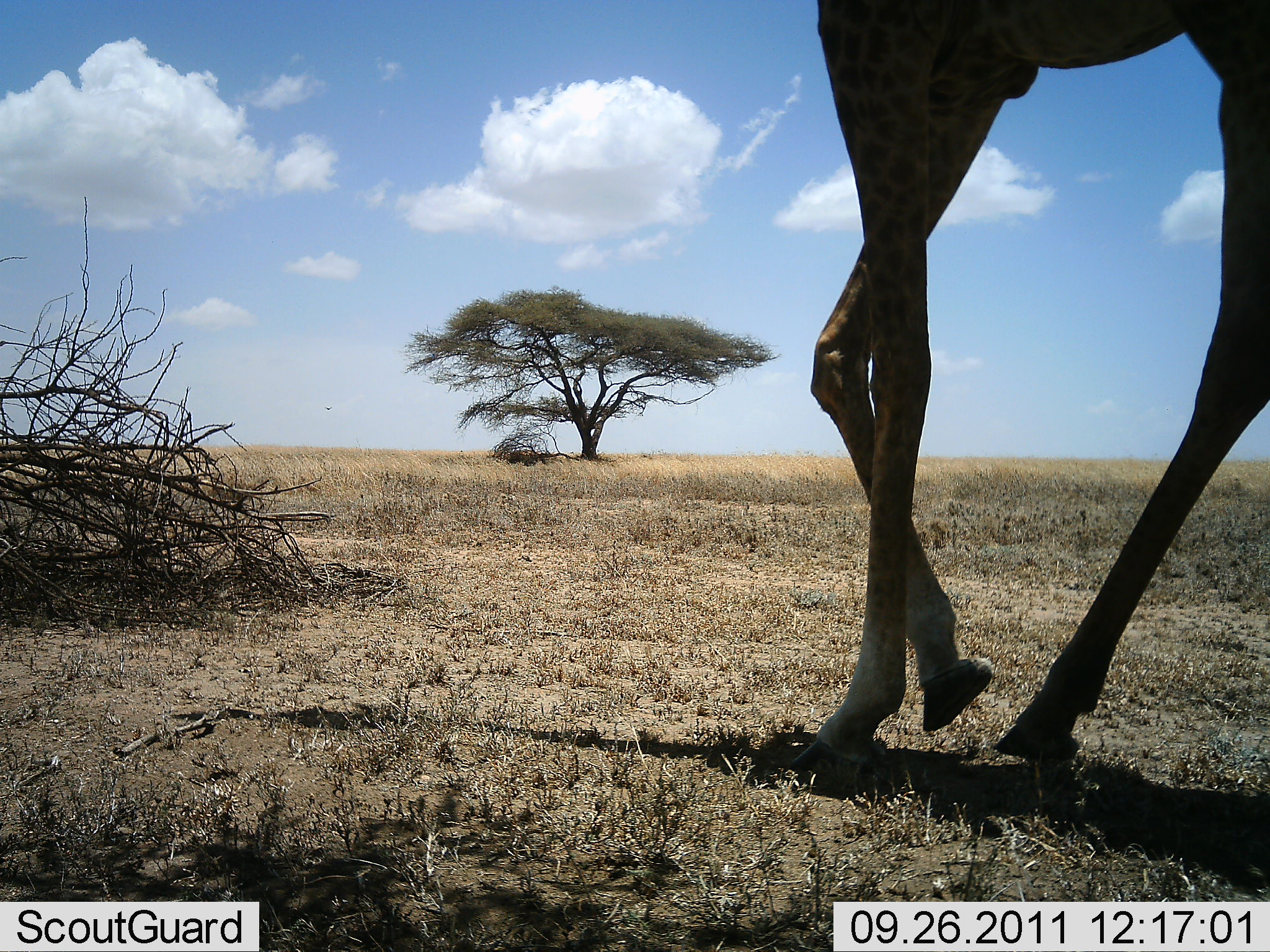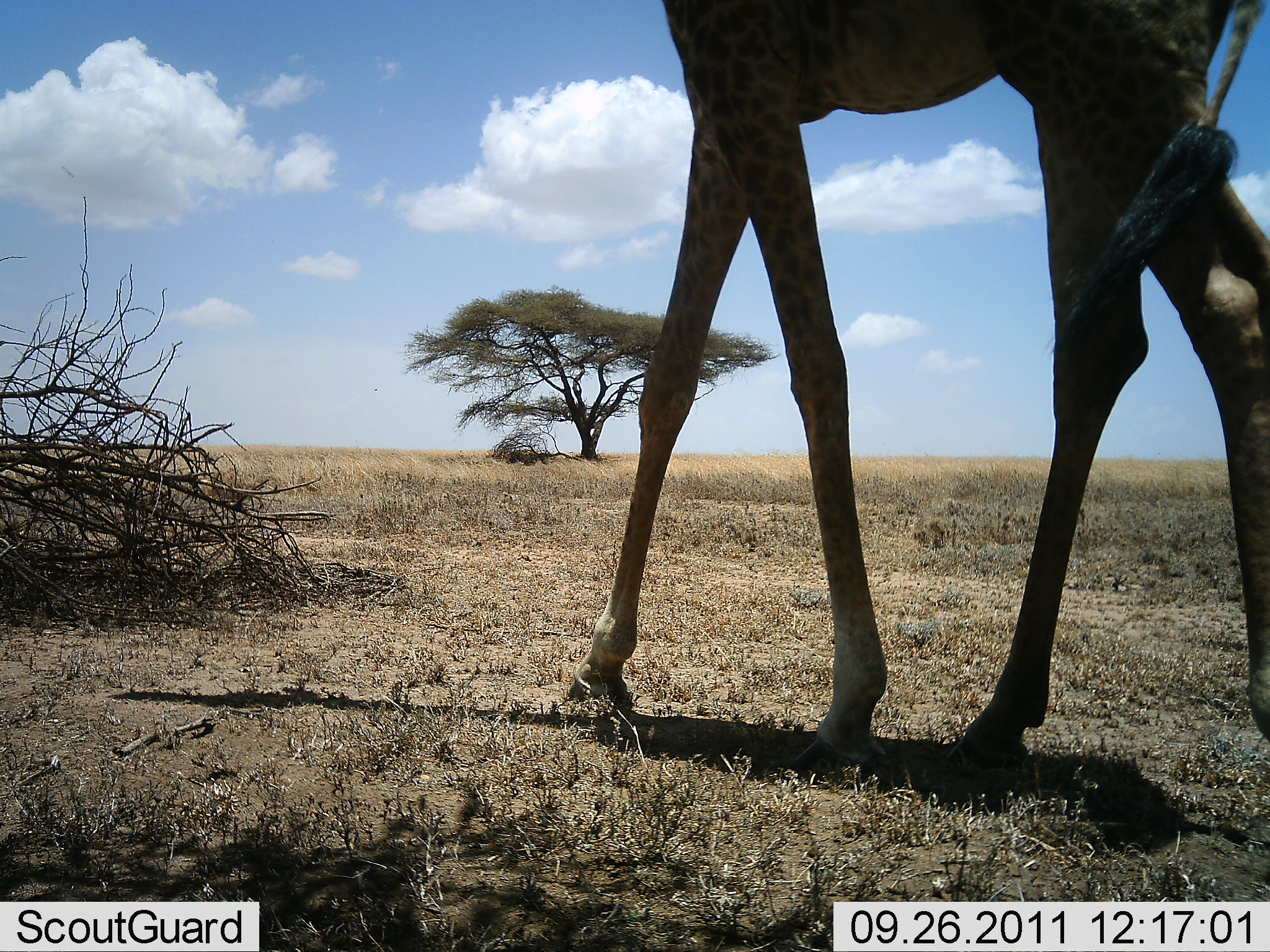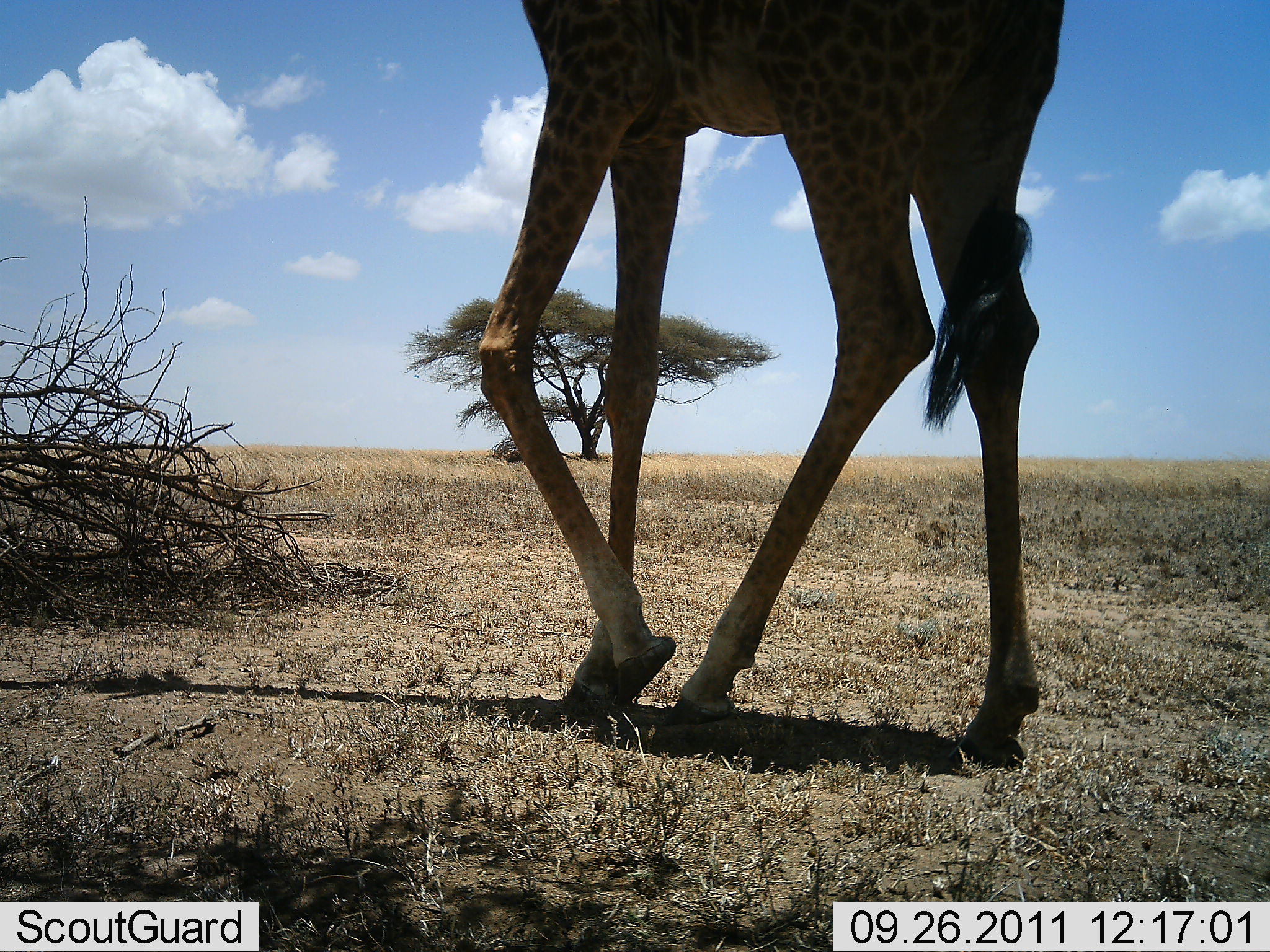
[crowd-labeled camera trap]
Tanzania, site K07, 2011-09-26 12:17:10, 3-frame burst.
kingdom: Animalia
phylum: Chordata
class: Mammalia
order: Artiodactyla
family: Giraffidae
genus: Giraffa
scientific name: Giraffa camelopardalis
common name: giraffe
Giraffe (Giraffa camelopardalis), count 1. Behavior (volunteer vote fractions): standing 7%, resting 0%, moving 100%, interacting 0%. Young present (vote fraction): 0%. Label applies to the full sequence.